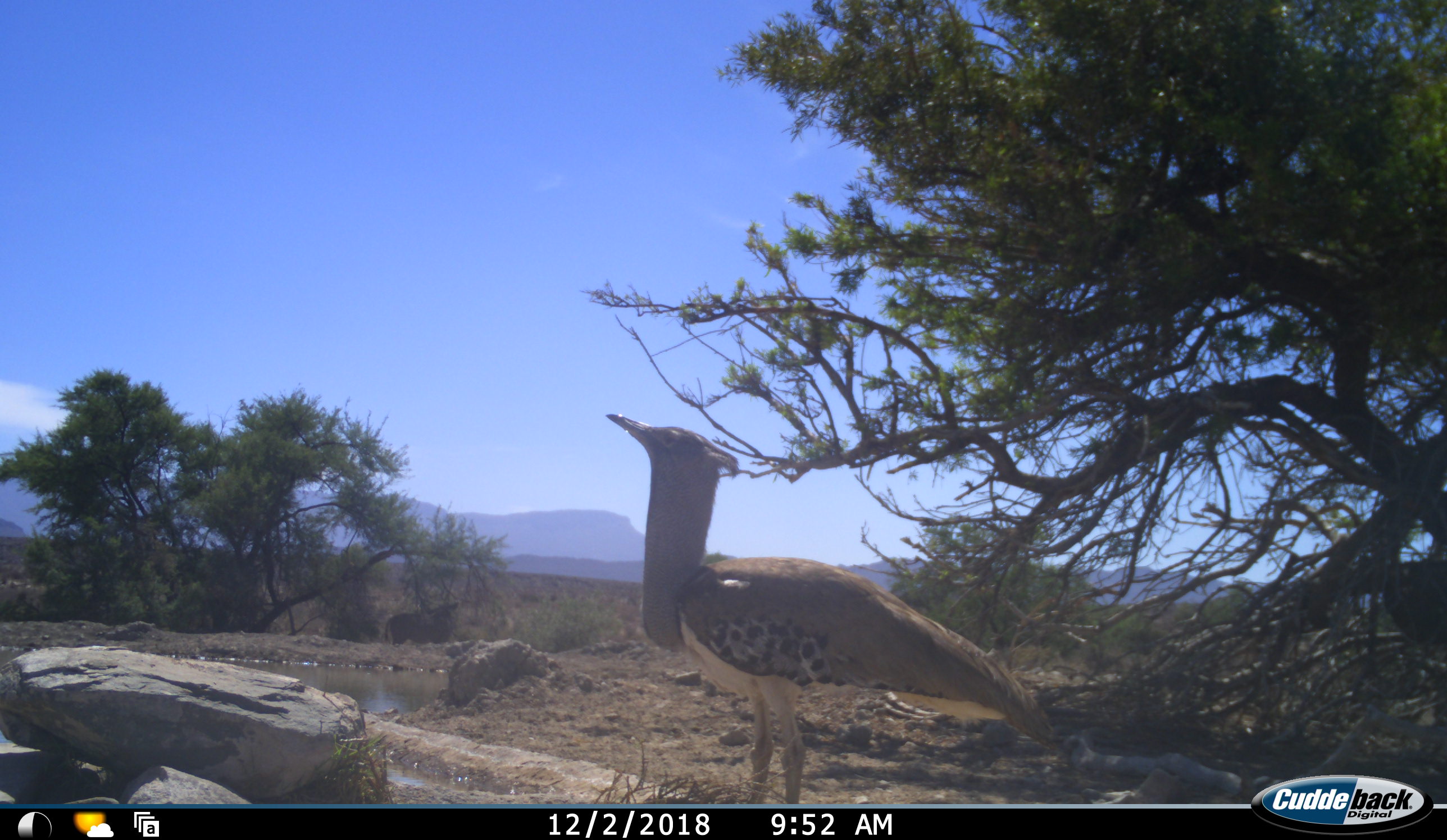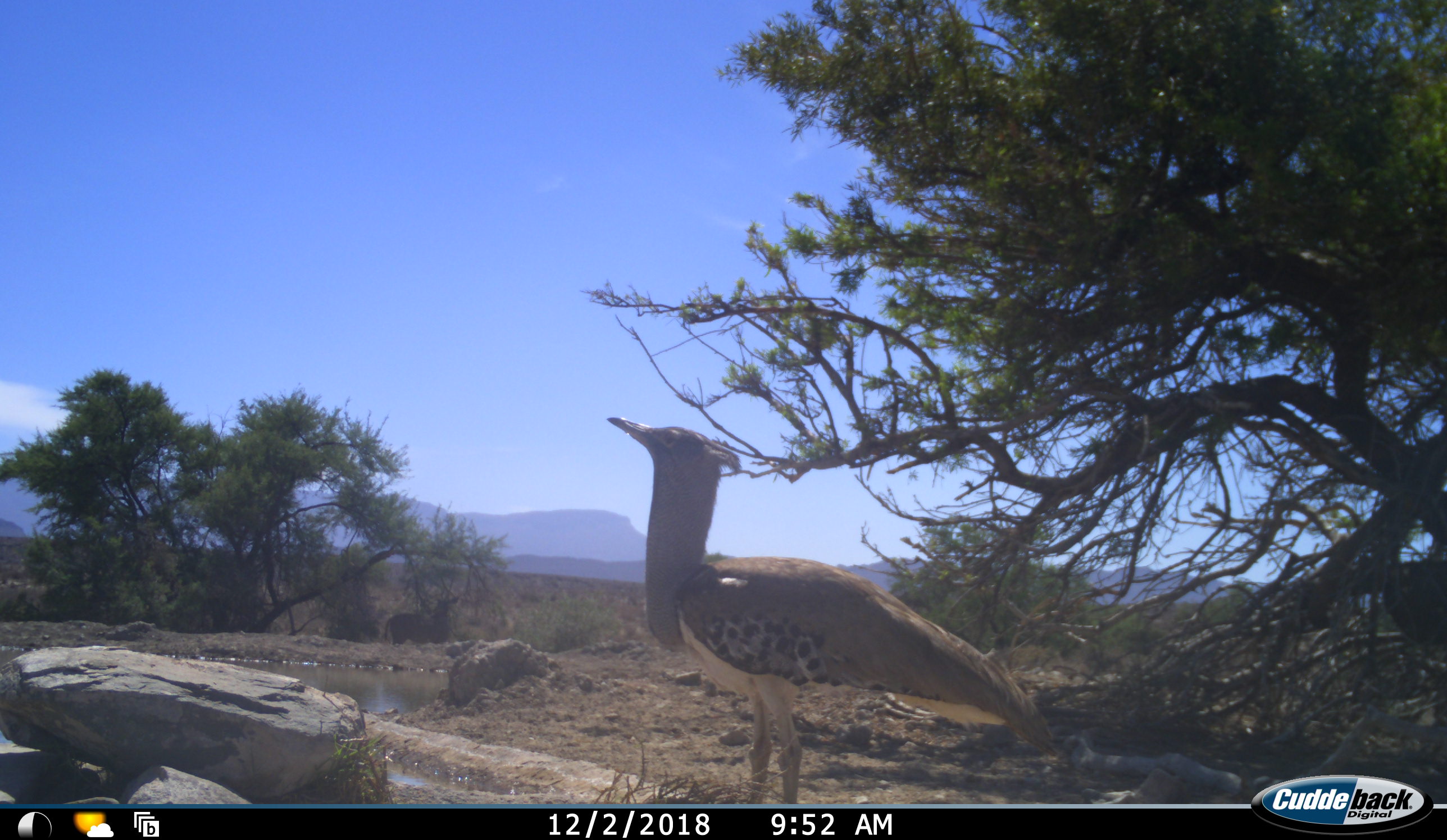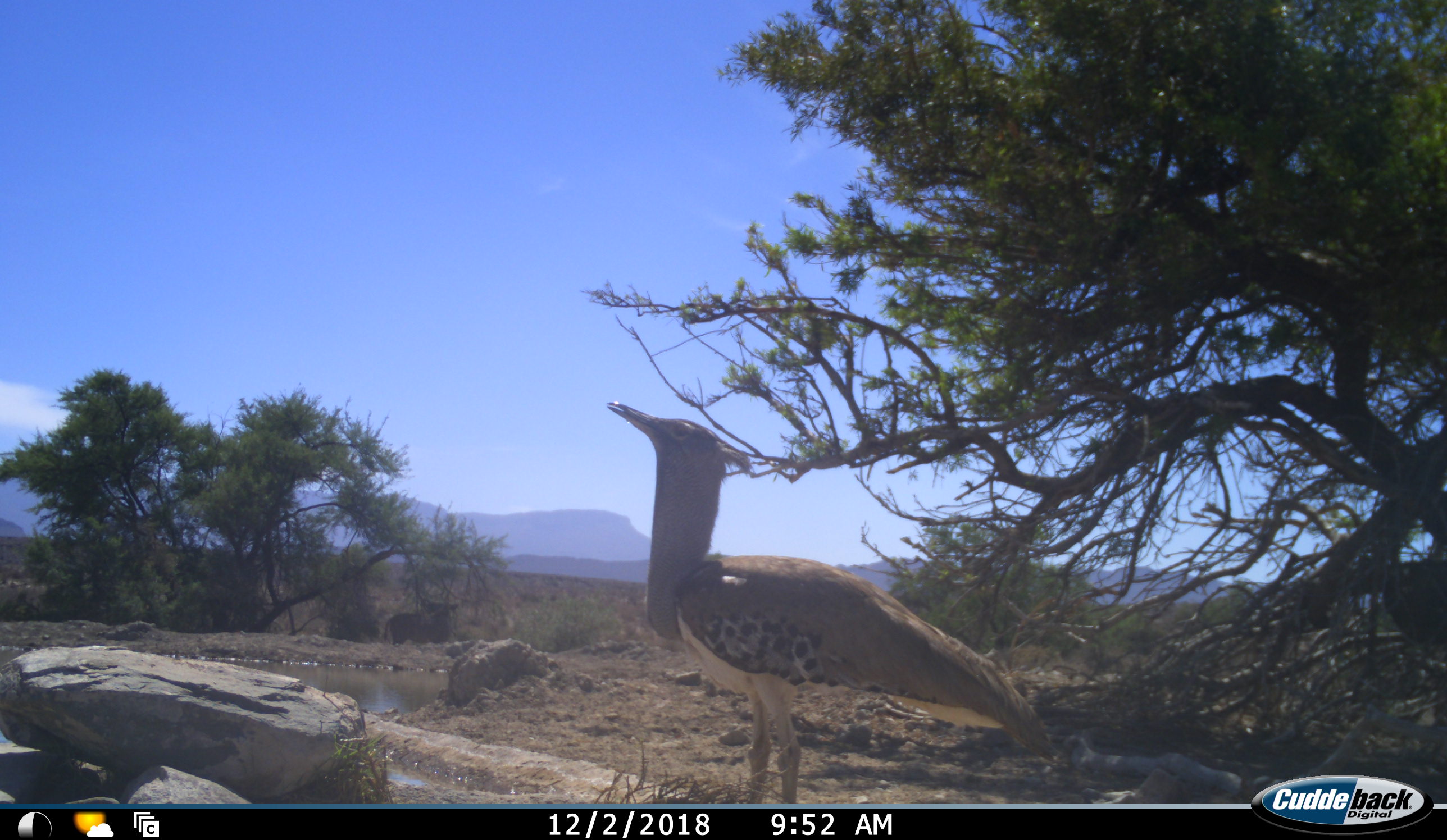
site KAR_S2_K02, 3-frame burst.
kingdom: Animalia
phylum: Chordata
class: Aves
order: Otidiformes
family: Otididae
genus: Ardeotis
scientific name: Ardeotis kori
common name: kori bustard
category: bustardkori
Bustardkori (kori bustard) (Ardeotis kori), count 1. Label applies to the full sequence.